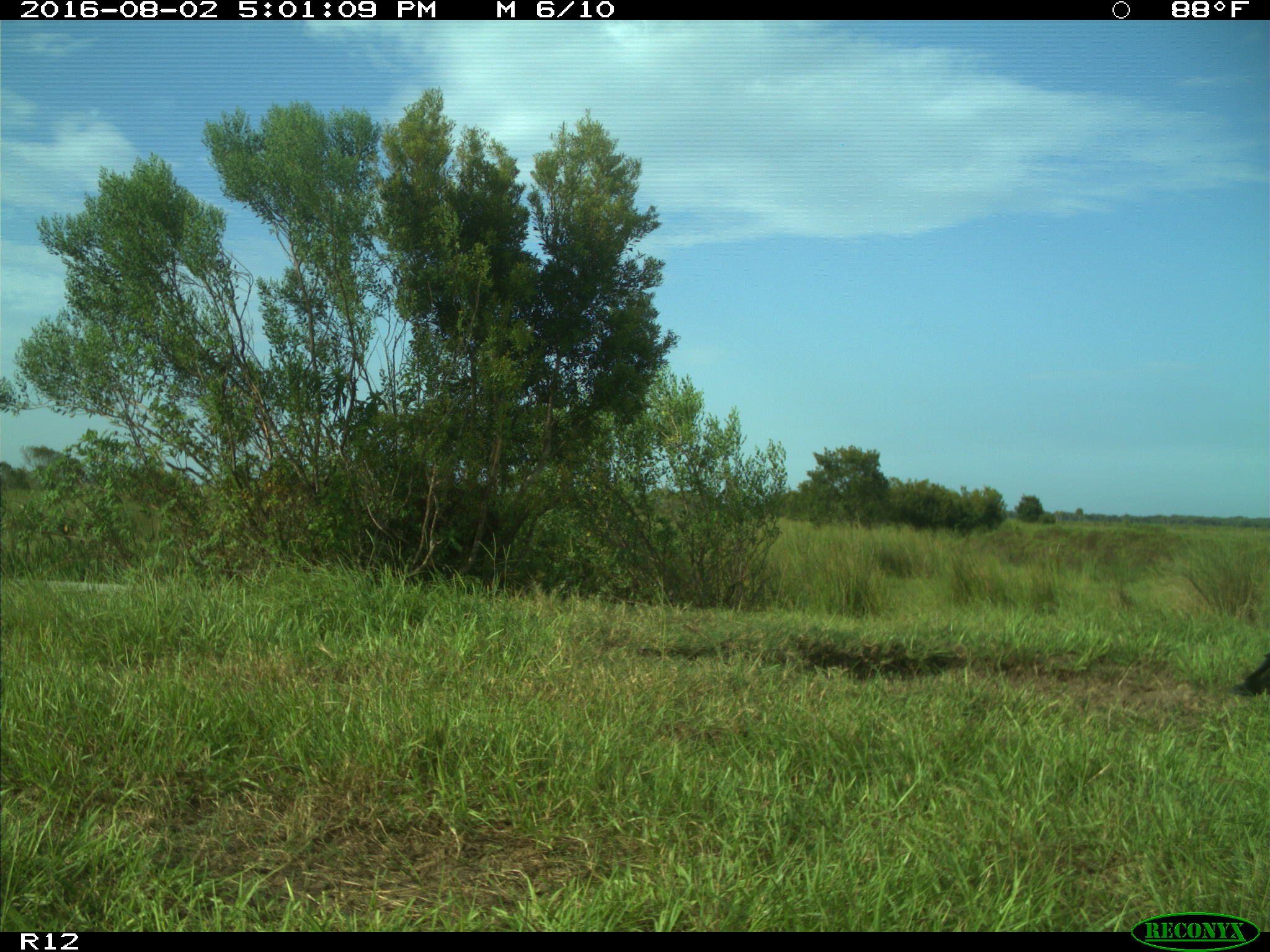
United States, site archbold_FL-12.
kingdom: Animalia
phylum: Chordata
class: Aves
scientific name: Aves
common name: birds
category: unidentified bird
Unidentified bird (birds) (Aves).